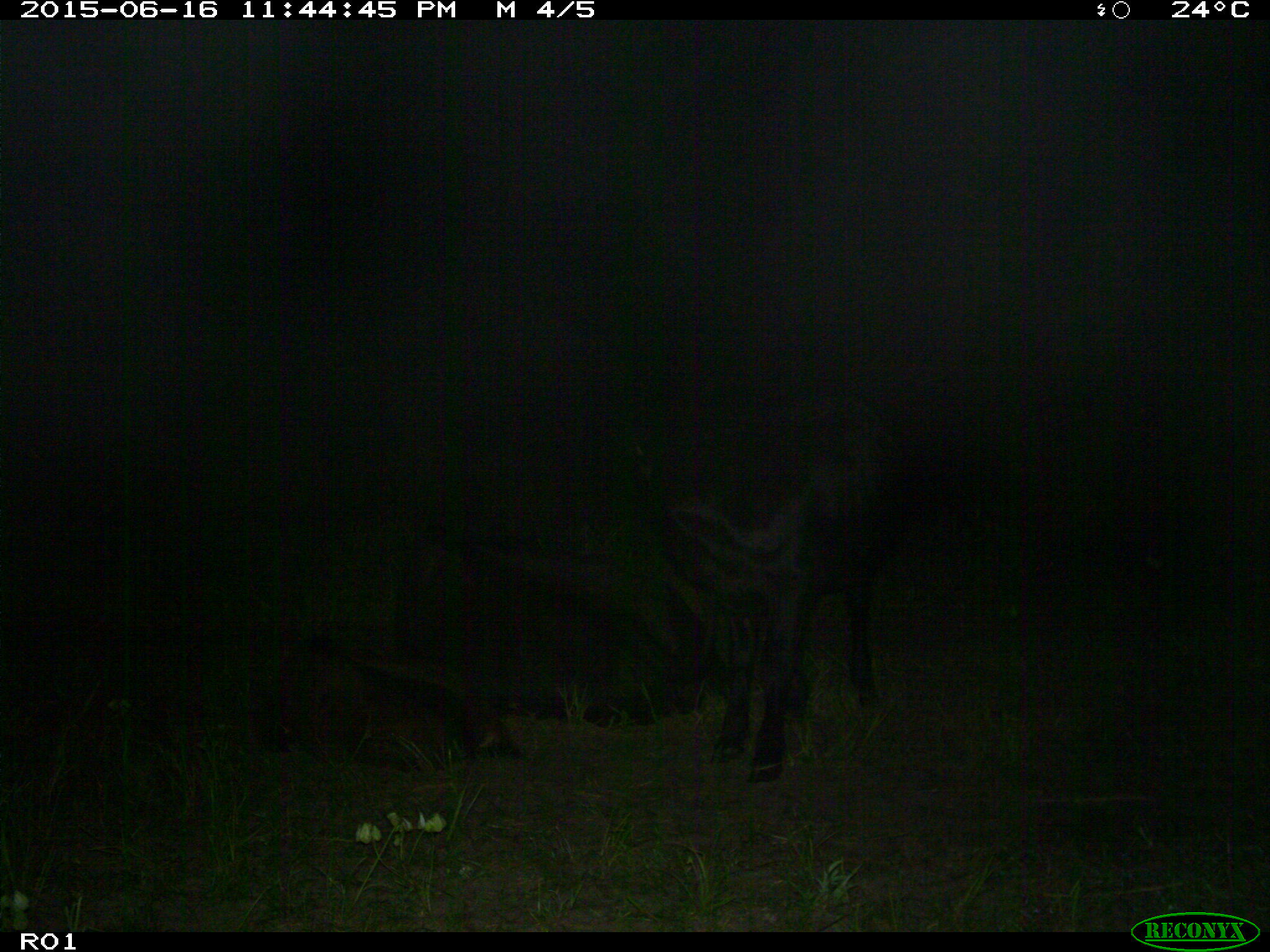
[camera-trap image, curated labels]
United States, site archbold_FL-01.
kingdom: Animalia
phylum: Chordata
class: Mammalia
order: Artiodactyla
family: Bovidae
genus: Bos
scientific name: Bos taurus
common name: domestic cow